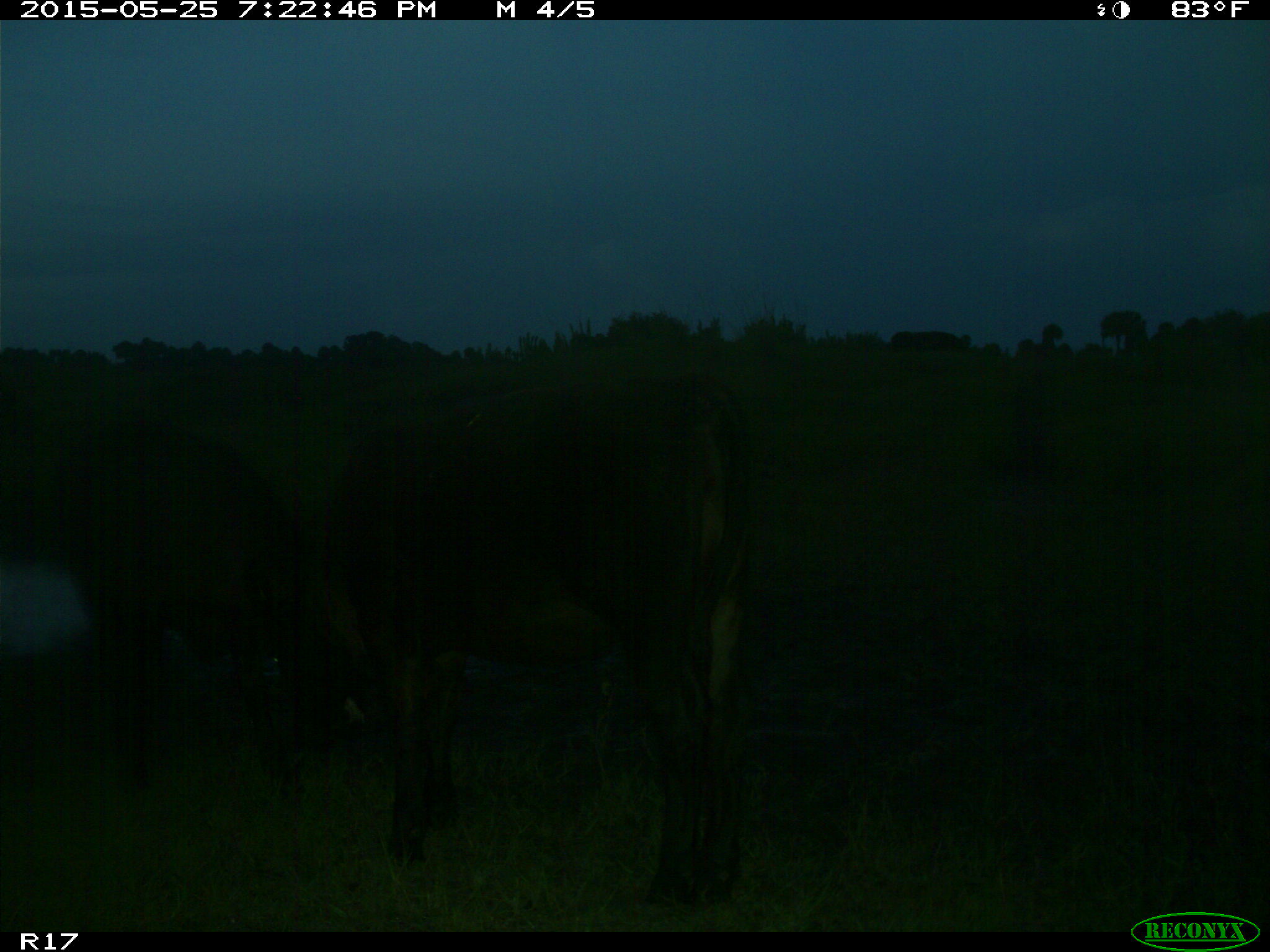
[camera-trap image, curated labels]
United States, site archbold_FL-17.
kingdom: Animalia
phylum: Chordata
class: Mammalia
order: Artiodactyla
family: Bovidae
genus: Bos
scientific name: Bos taurus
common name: domestic cow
Bos taurus (domestic cow).